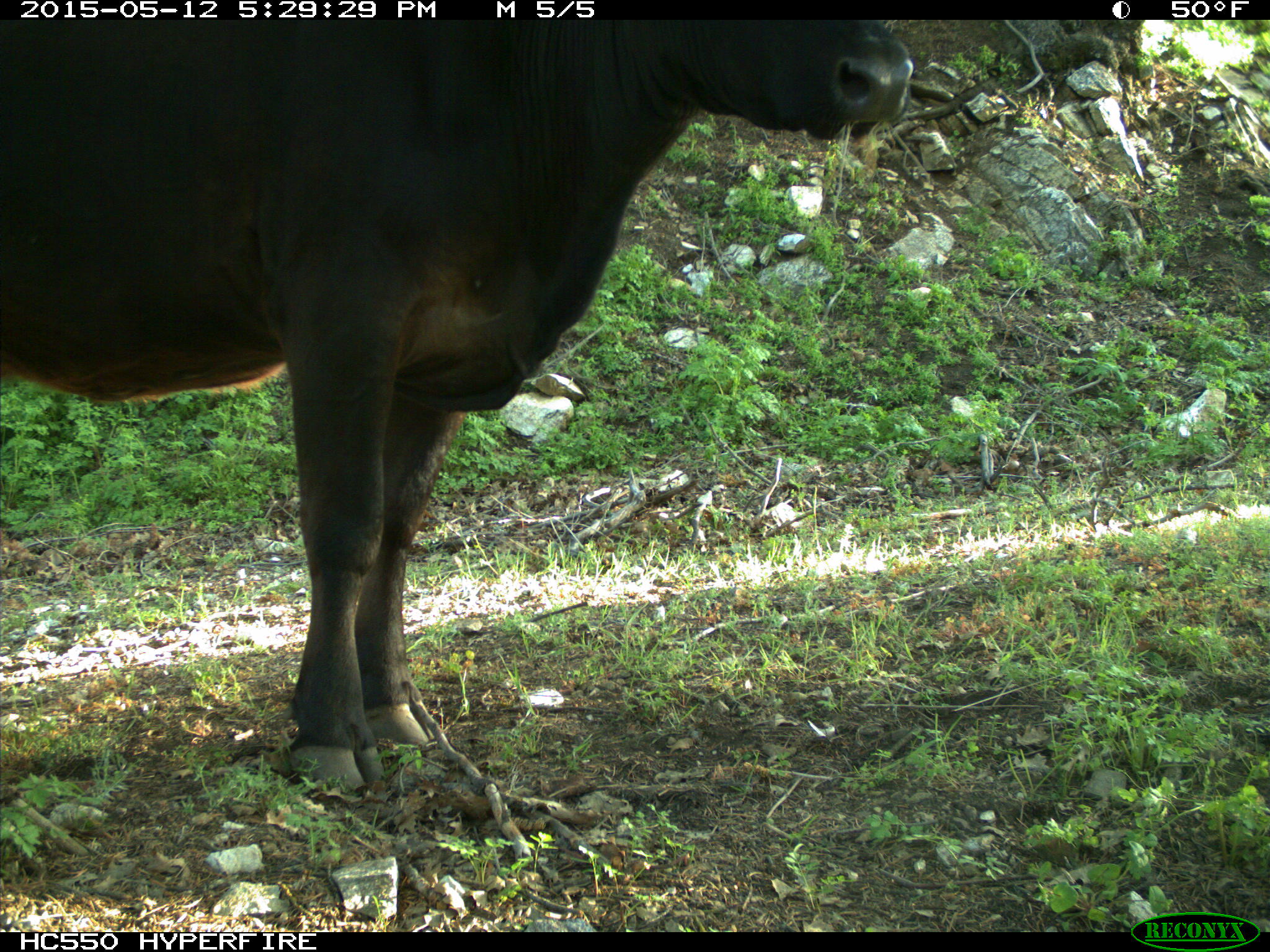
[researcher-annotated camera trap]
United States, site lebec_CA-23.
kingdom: Animalia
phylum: Chordata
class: Mammalia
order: Artiodactyla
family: Bovidae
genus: Bos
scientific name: Bos taurus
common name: domestic cow